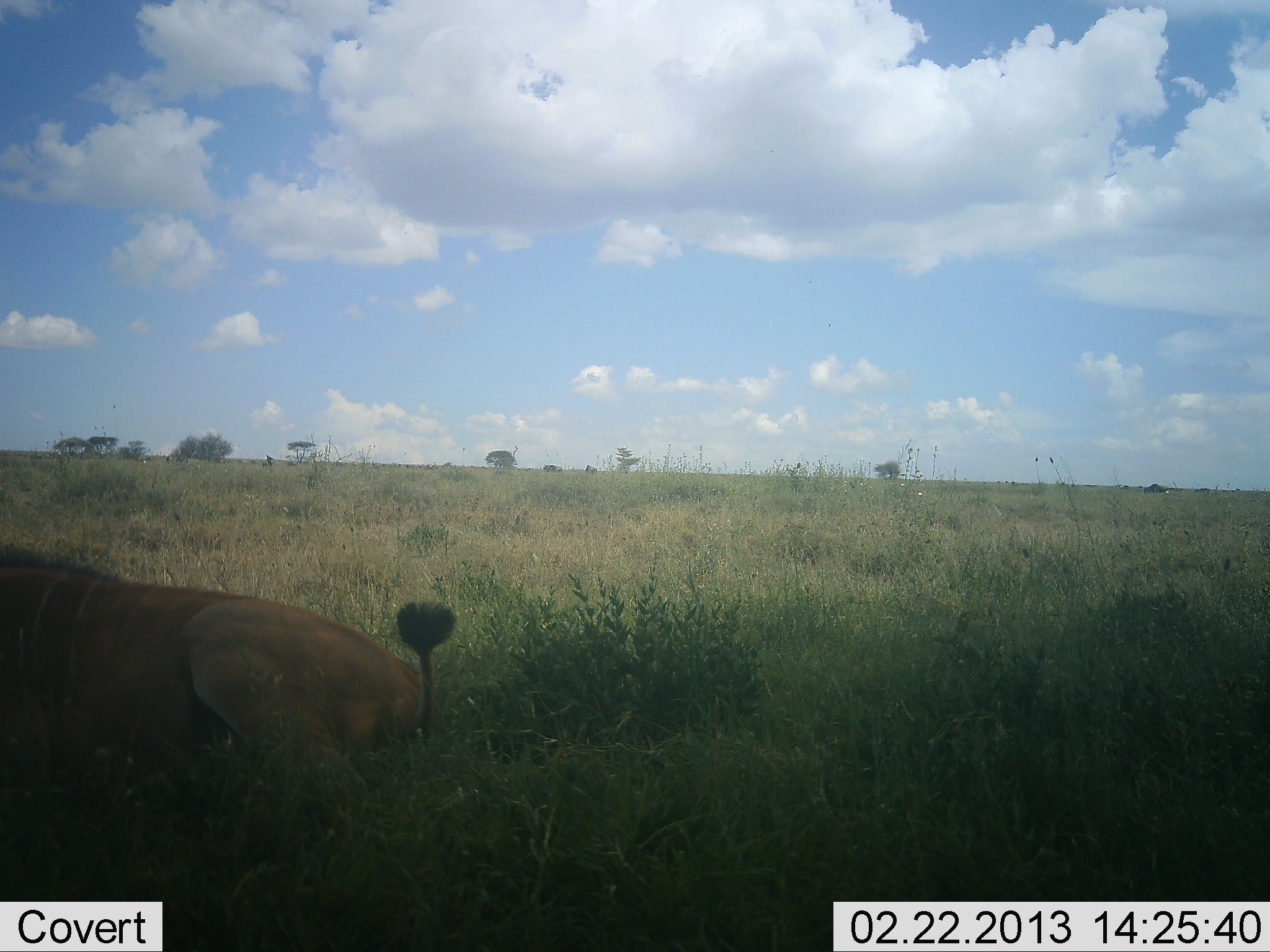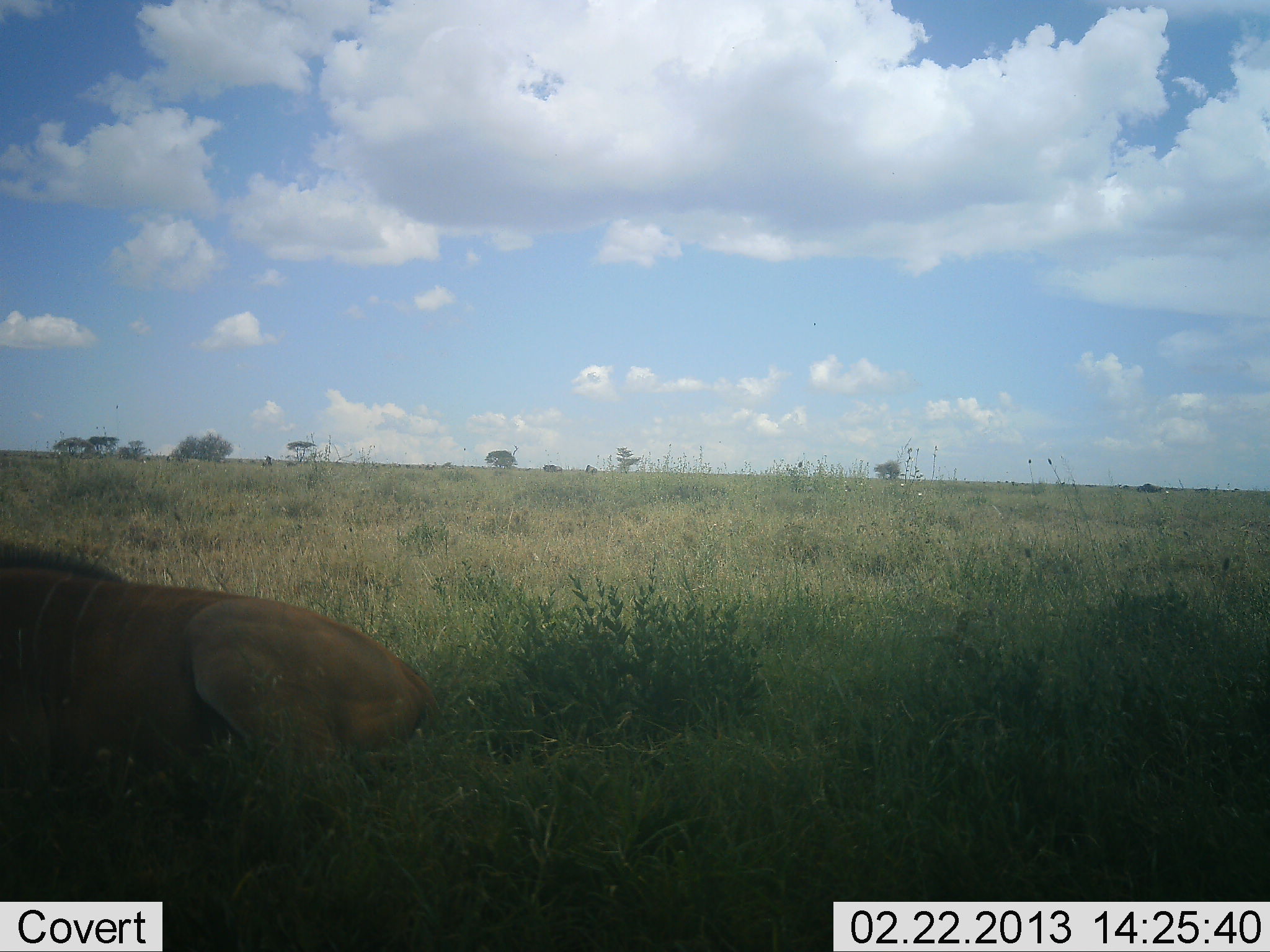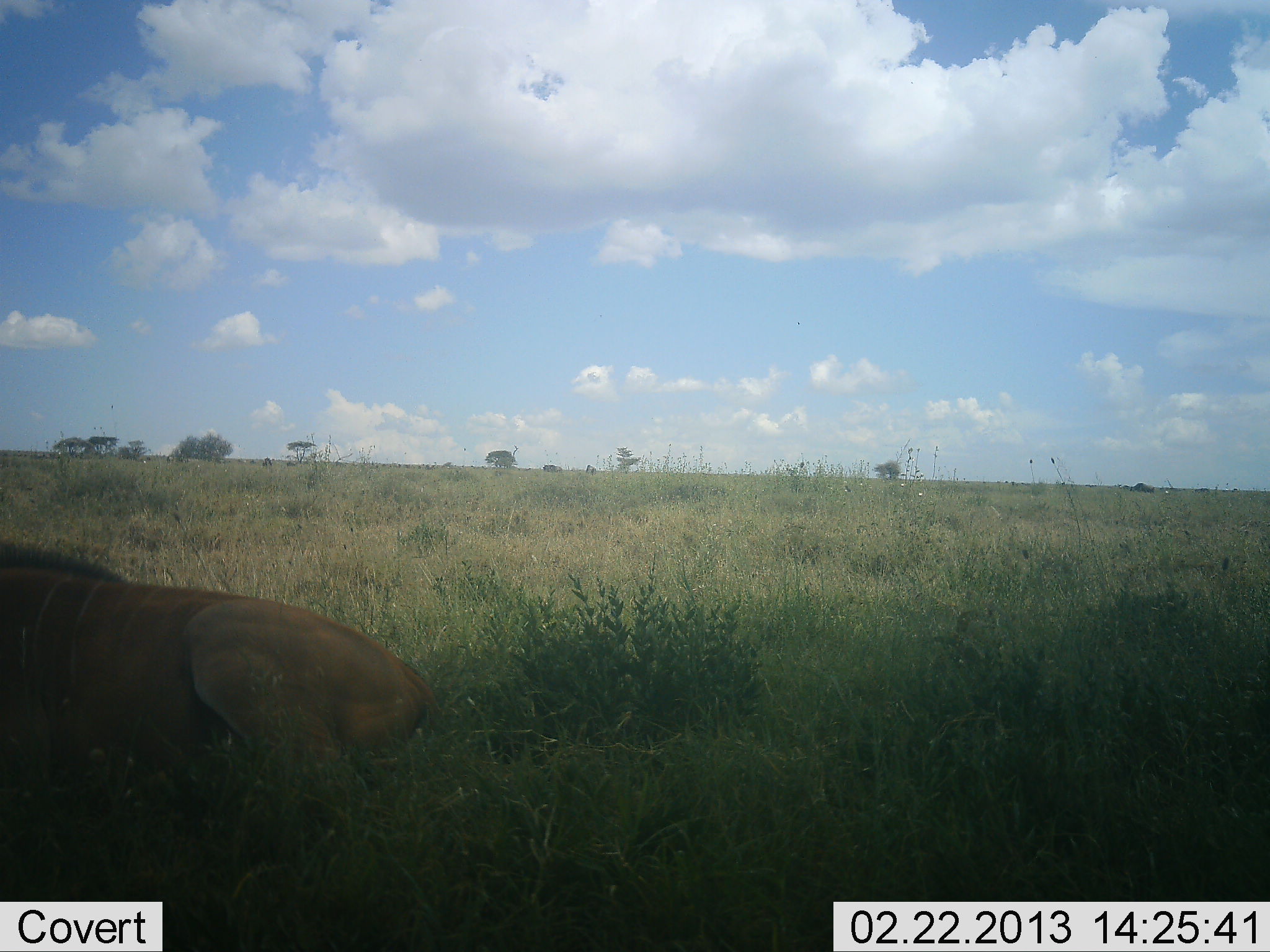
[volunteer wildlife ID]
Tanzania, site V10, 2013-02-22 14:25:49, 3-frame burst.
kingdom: Animalia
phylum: Chordata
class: Mammalia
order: Artiodactyla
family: Bovidae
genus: Tragelaphus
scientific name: Tragelaphus oryx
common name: eland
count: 1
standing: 0%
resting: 100%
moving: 0%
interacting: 0%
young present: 6%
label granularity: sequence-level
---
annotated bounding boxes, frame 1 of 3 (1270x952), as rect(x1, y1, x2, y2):
animal: rect(0, 547, 458, 858)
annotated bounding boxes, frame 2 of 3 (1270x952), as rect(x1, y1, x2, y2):
animal: rect(0, 541, 451, 842)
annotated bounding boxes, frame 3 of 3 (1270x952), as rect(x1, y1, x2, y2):
animal: rect(0, 540, 445, 853)